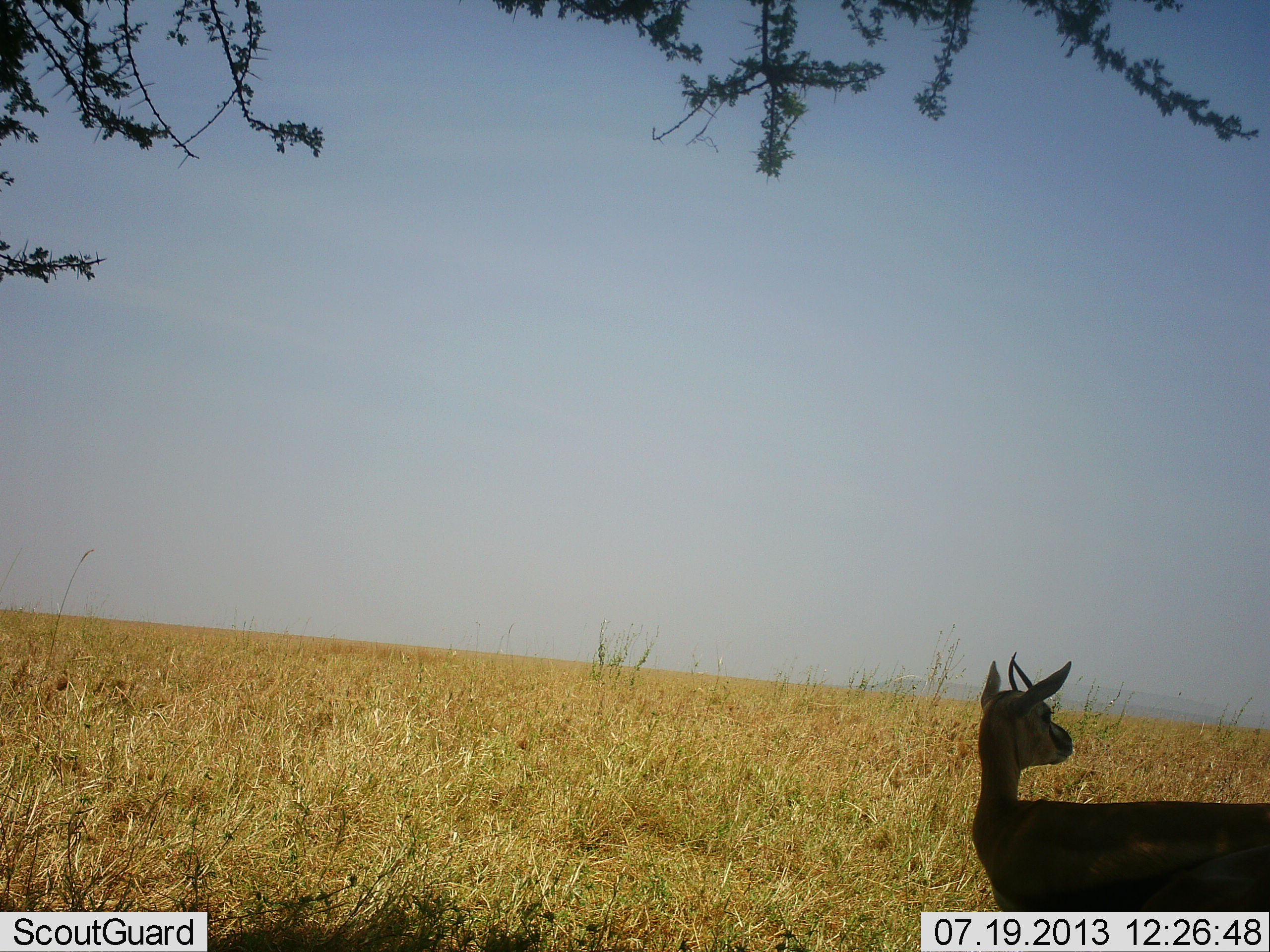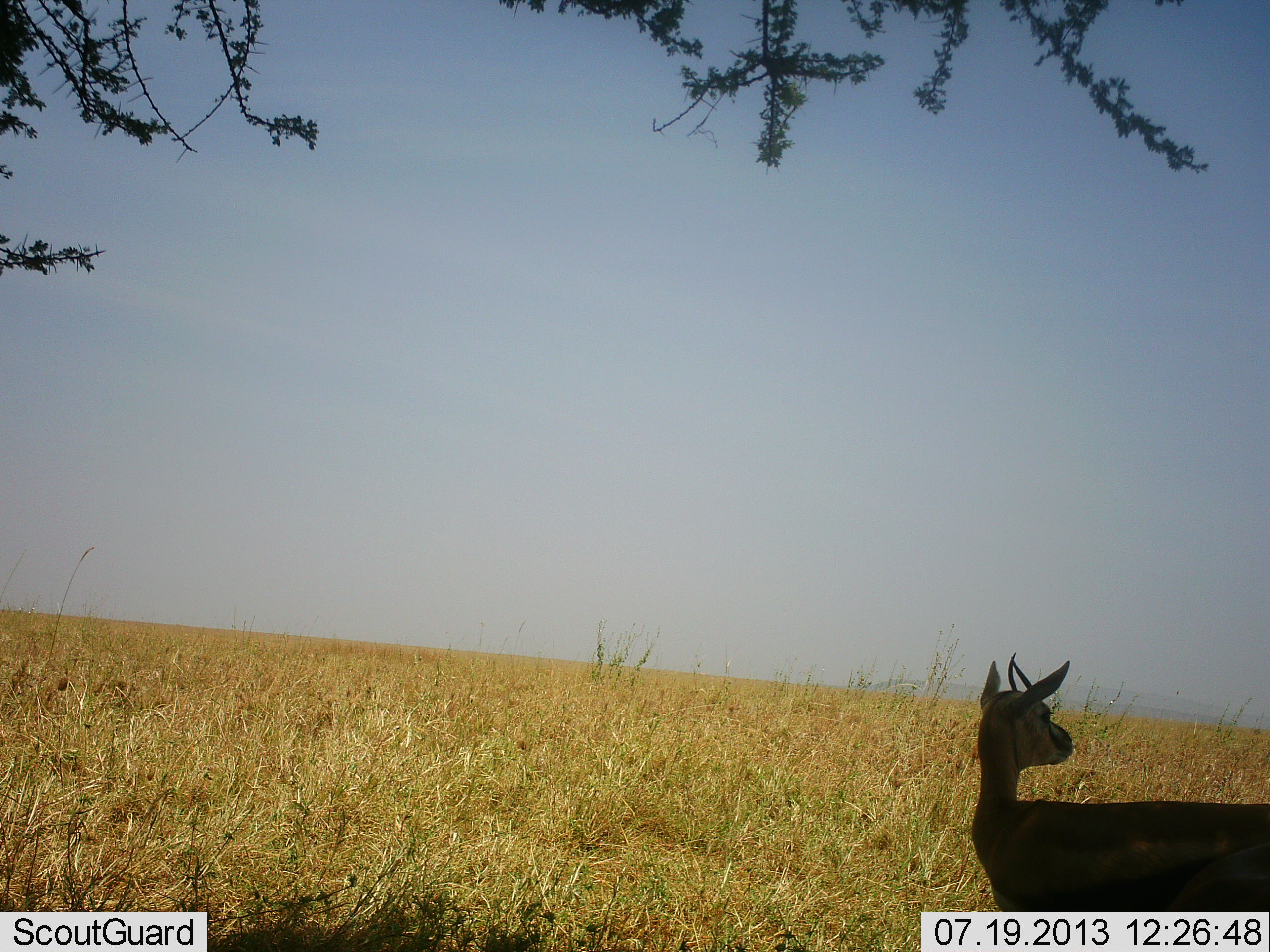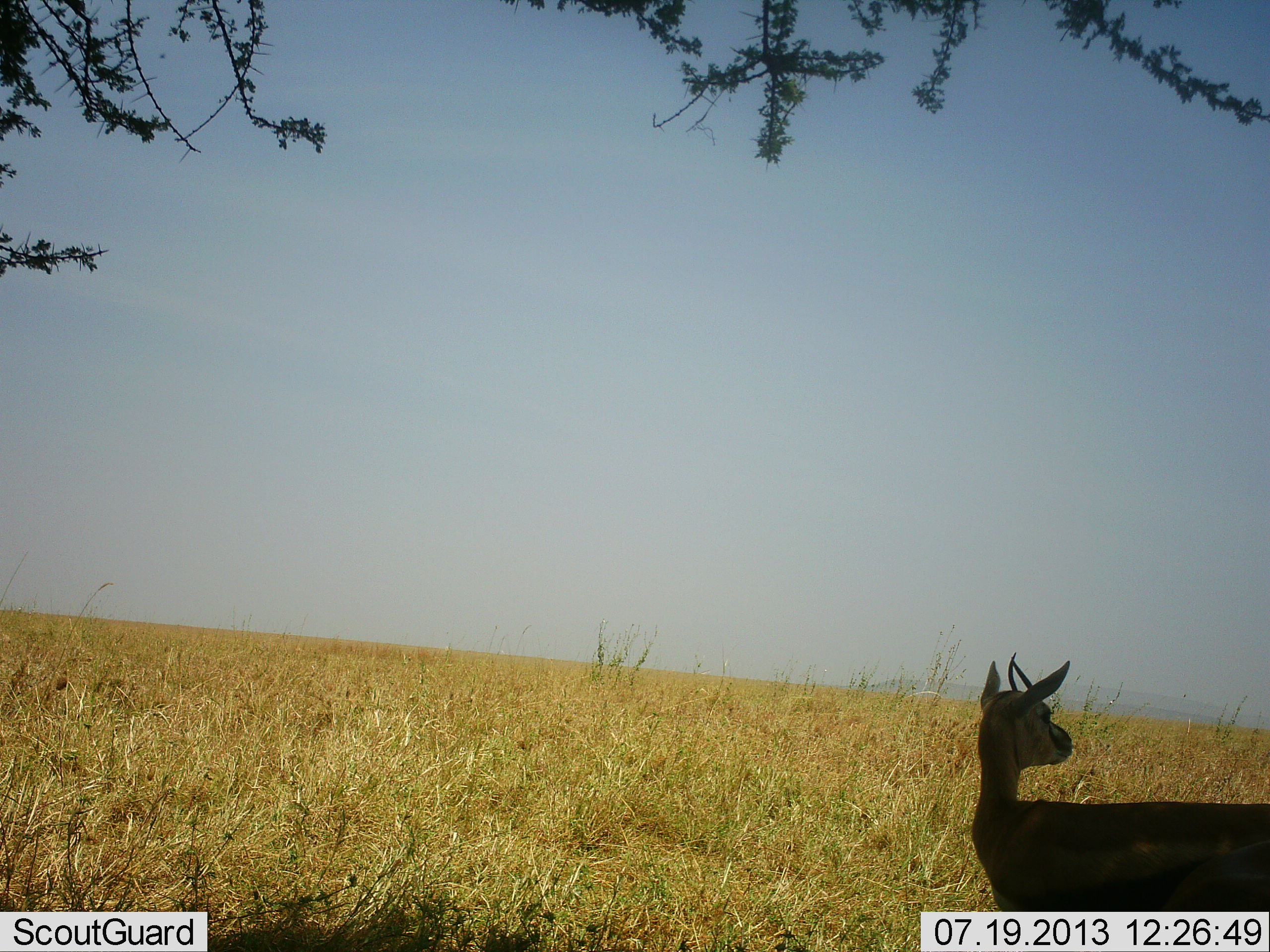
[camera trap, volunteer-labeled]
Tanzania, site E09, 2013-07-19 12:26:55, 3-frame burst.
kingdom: Animalia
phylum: Chordata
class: Mammalia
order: Artiodactyla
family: Bovidae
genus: Eudorcas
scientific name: Eudorcas thomsonii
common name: thomson's gazelle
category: gazellethomsons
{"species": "gazellethomsons (thomson's gazelle) (Eudorcas thomsonii)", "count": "1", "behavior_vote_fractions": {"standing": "100%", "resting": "0%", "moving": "0%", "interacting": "0%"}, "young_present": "0%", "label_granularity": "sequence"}